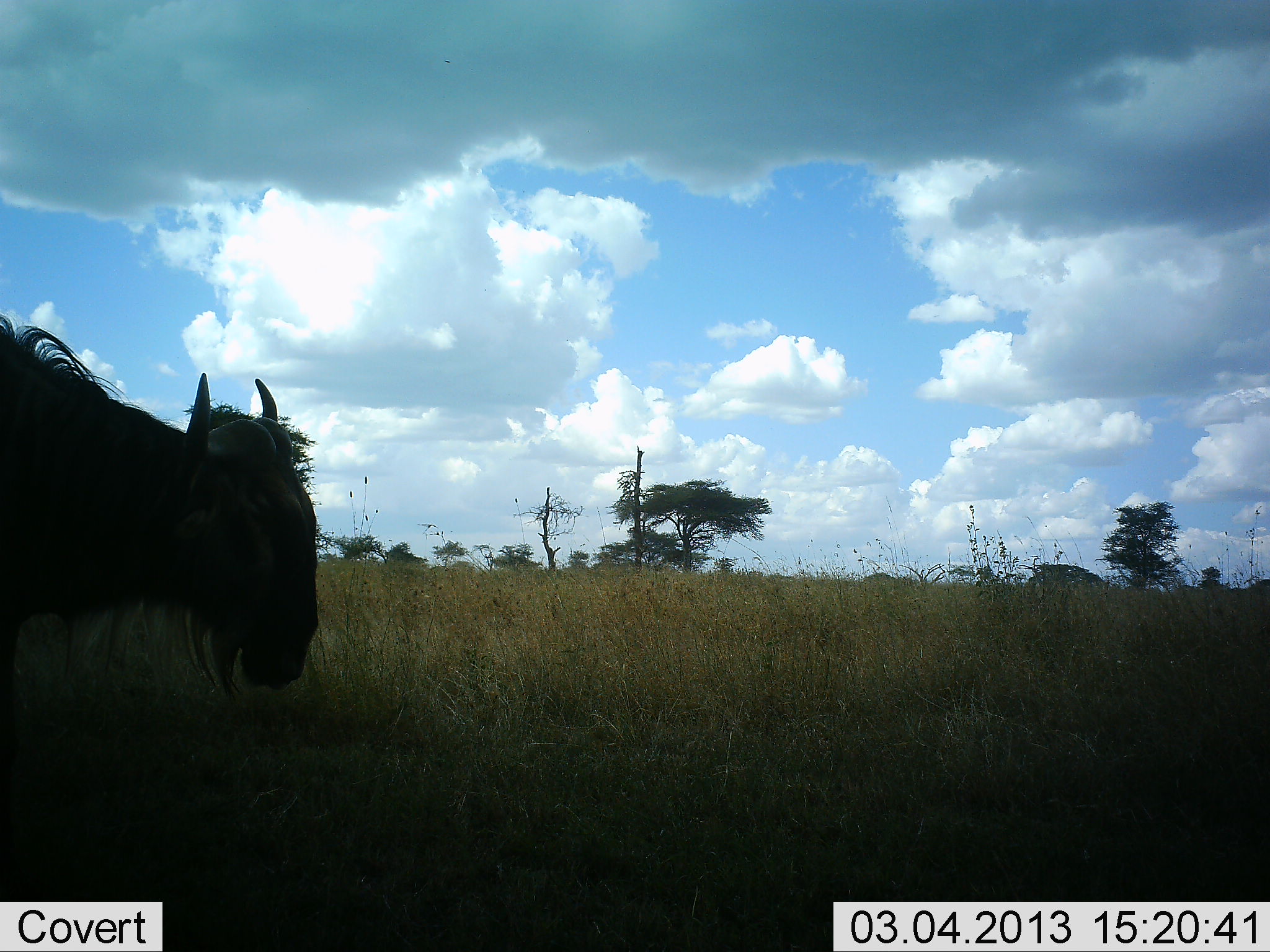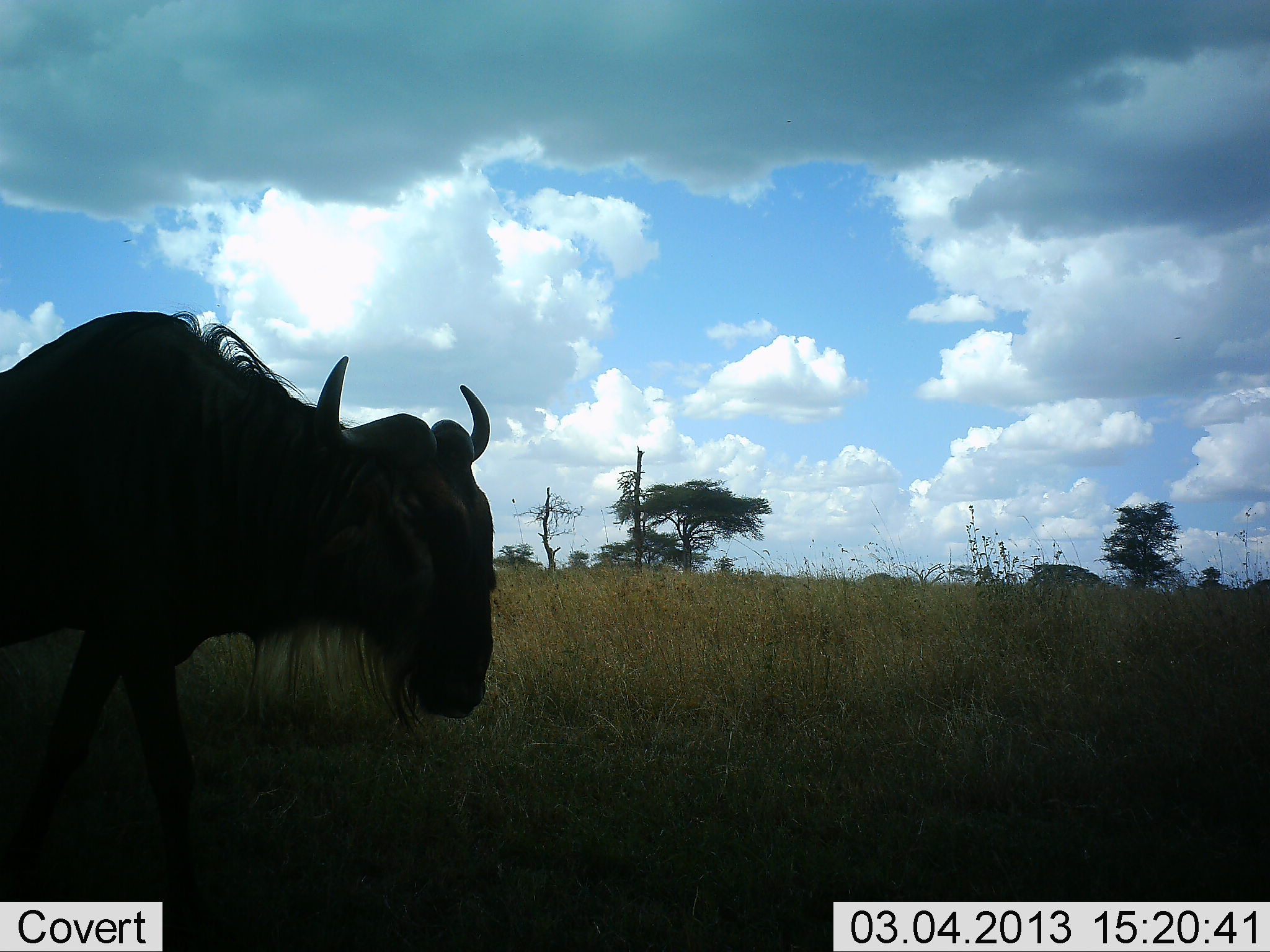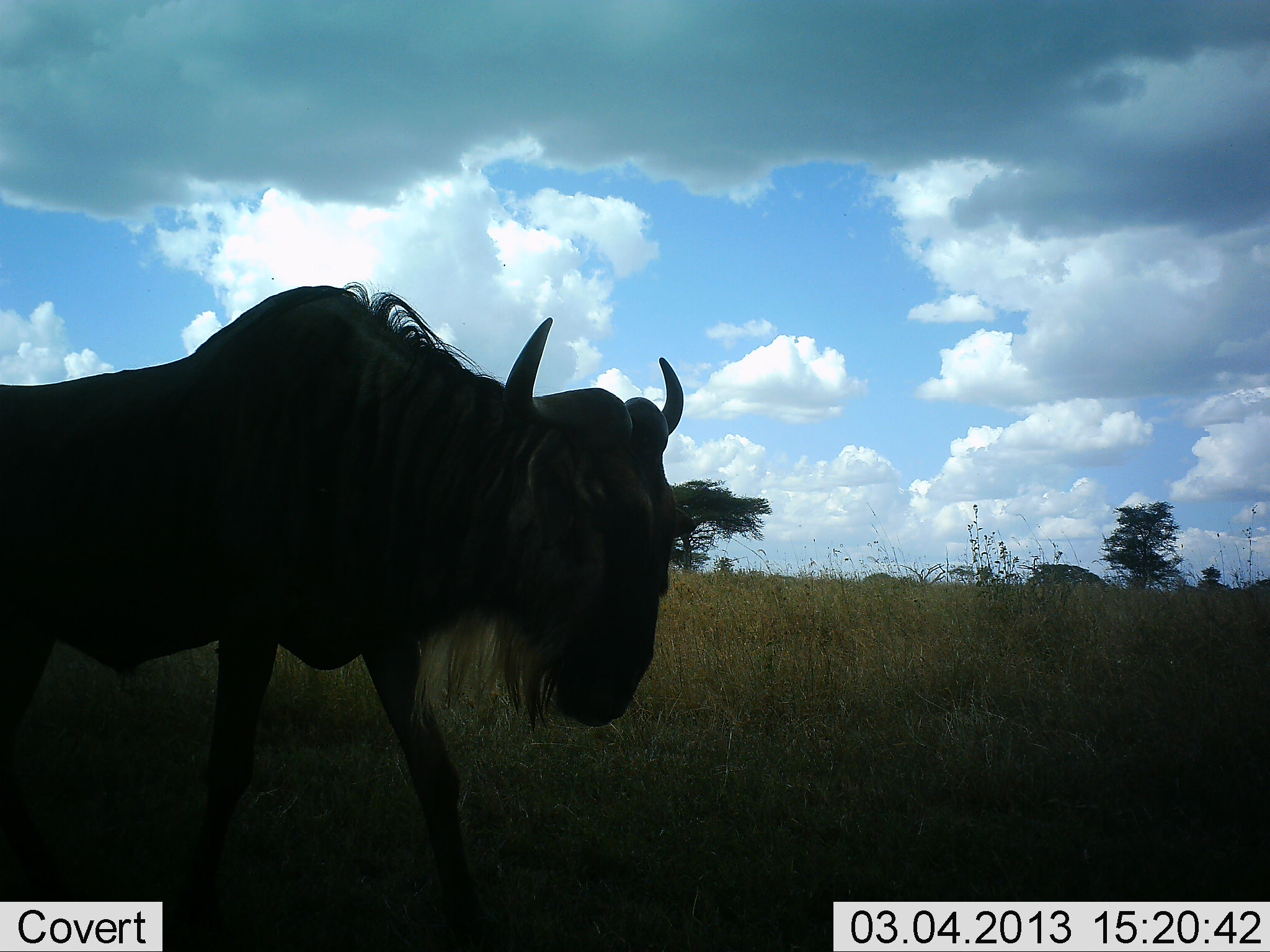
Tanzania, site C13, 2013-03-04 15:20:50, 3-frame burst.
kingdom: Animalia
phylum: Chordata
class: Mammalia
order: Artiodactyla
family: Bovidae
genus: Connochaetes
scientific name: Connochaetes taurinus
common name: blue wildebeest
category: wildebeest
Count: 1.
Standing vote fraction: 9%.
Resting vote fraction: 0%.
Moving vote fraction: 97%.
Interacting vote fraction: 0%.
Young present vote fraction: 0%.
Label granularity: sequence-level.